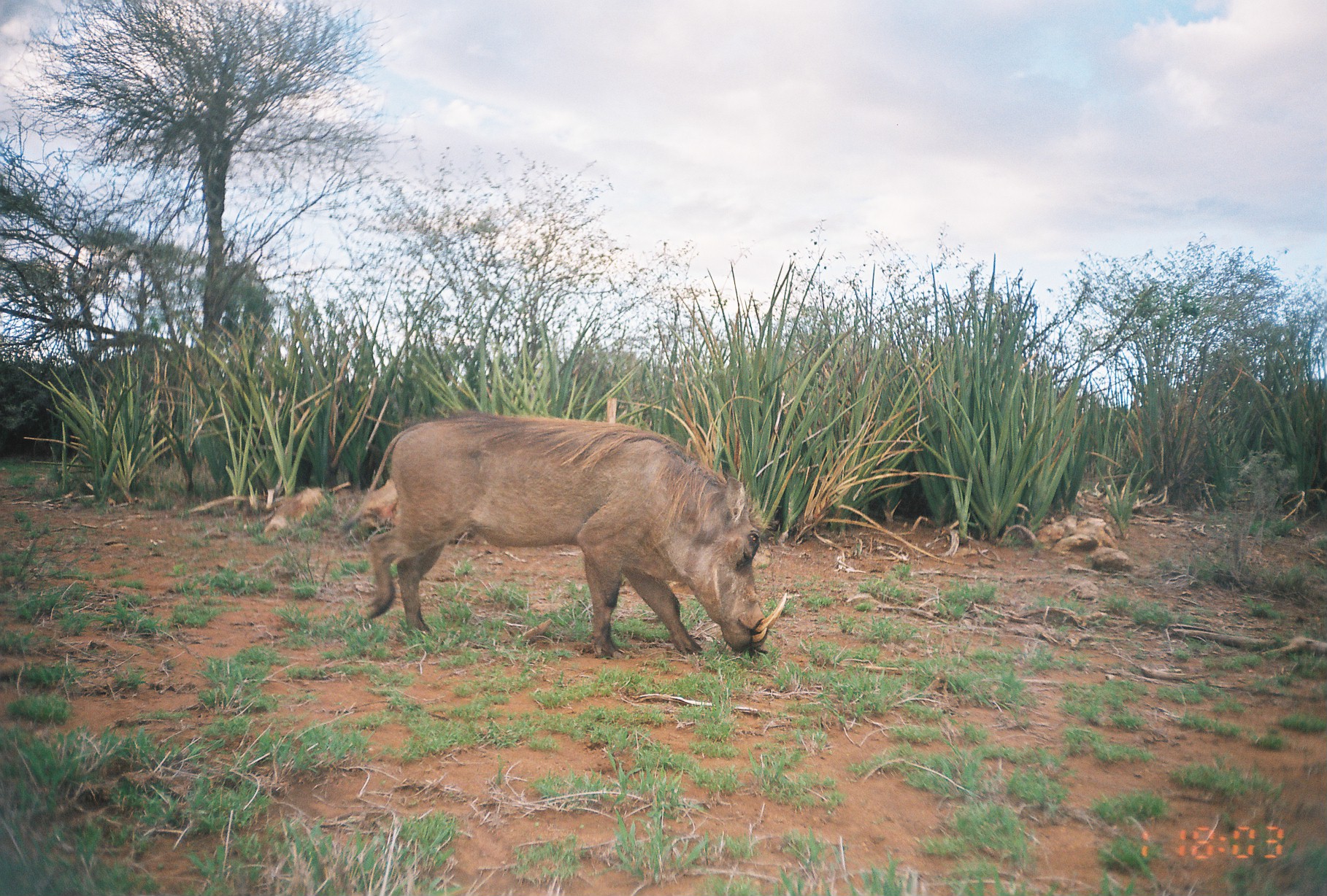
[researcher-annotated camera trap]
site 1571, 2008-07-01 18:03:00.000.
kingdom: Animalia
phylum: Chordata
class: Mammalia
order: Artiodactyla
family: Suidae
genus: Phacochoerus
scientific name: Phacochoerus africanus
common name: common warthog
Phacochoerus africanus (common warthog), count 1.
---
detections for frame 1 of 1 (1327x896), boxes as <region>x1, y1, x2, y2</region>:
phacochoerus africanus: <region>338, 409, 787, 659</region>